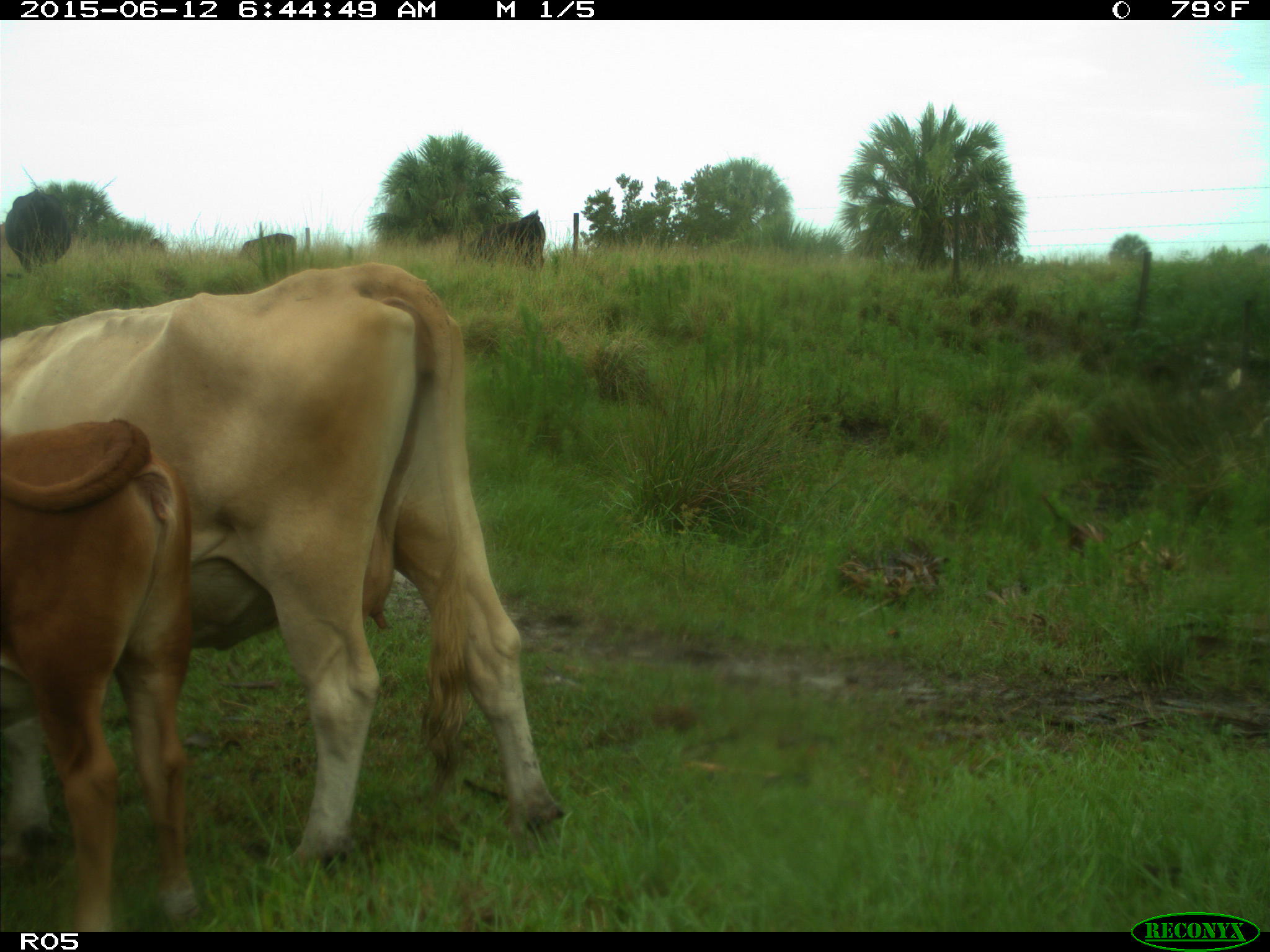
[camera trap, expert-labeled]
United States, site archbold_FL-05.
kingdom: Animalia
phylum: Chordata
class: Mammalia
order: Artiodactyla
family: Bovidae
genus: Bos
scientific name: Bos taurus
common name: domestic cow